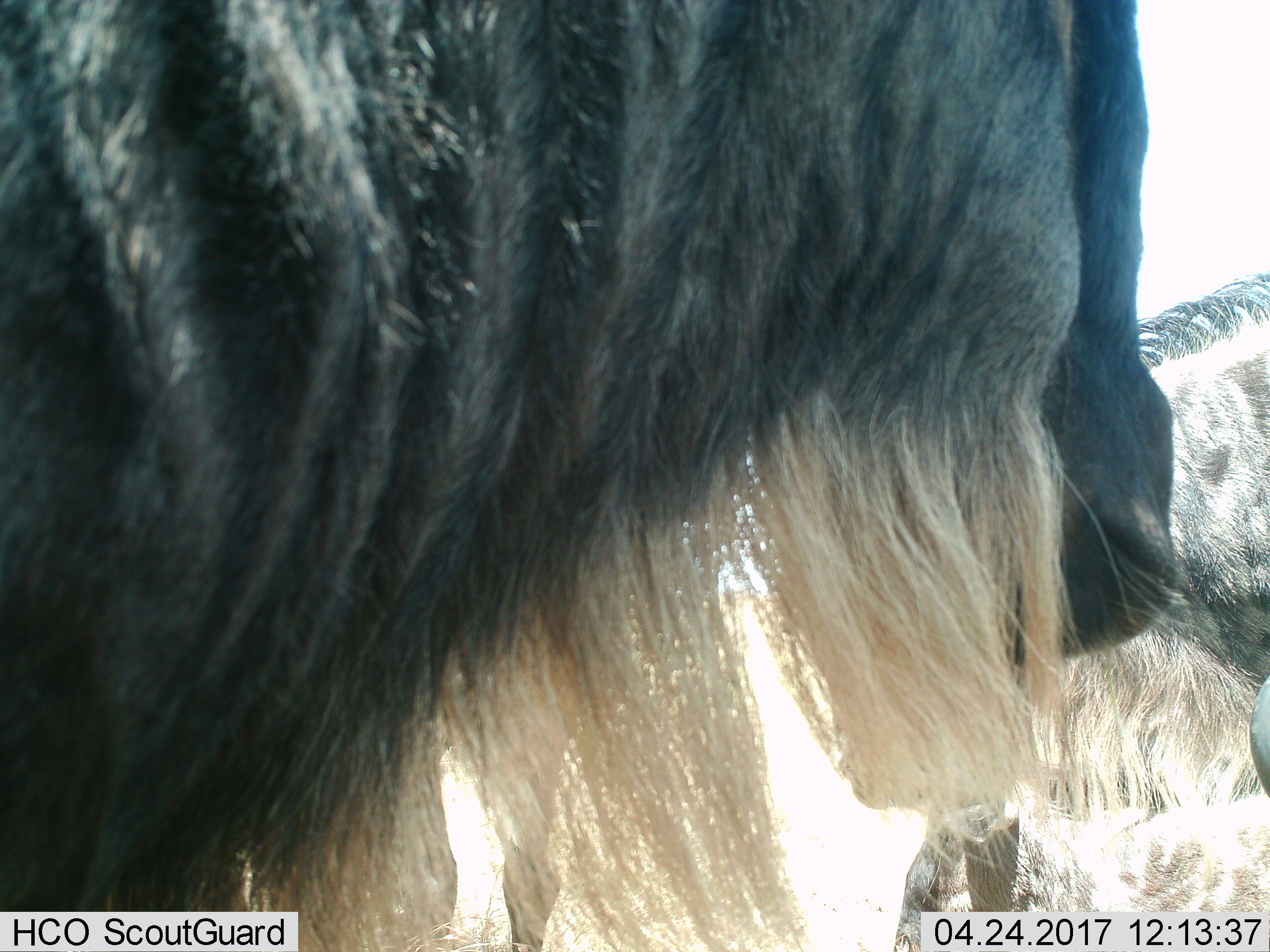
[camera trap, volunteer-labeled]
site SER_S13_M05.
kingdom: Animalia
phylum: Chordata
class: Mammalia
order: Artiodactyla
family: Bovidae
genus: Connochaetes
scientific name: Connochaetes taurinus taurinus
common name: blue wildebeest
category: wildebeestblue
Wildebeestblue (blue wildebeest) (Connochaetes taurinus taurinus), count 2. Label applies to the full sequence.